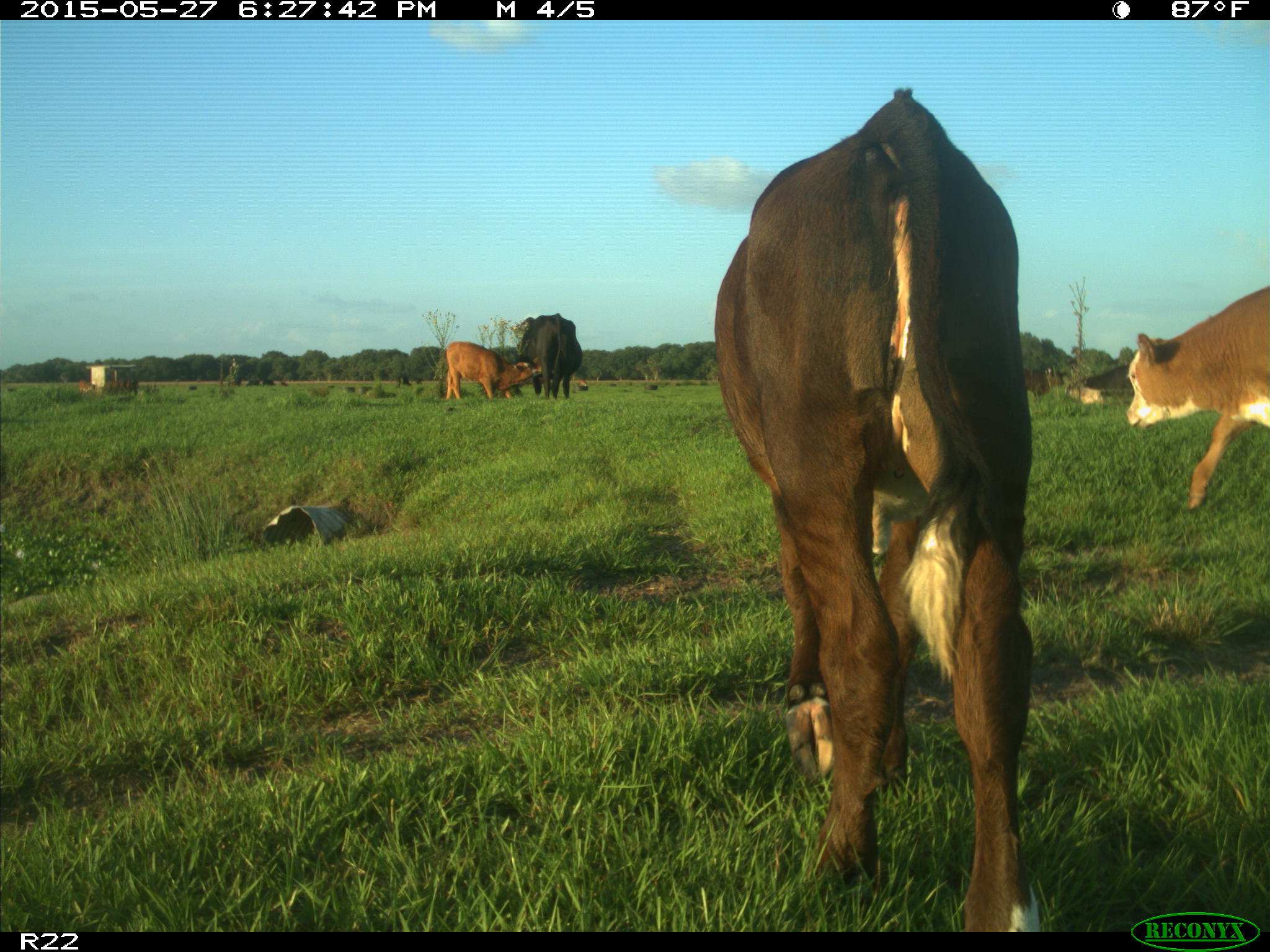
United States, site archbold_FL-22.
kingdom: Animalia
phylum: Chordata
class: Mammalia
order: Artiodactyla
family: Bovidae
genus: Bos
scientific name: Bos taurus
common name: domestic cow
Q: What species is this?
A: Bos taurus (domestic cow).